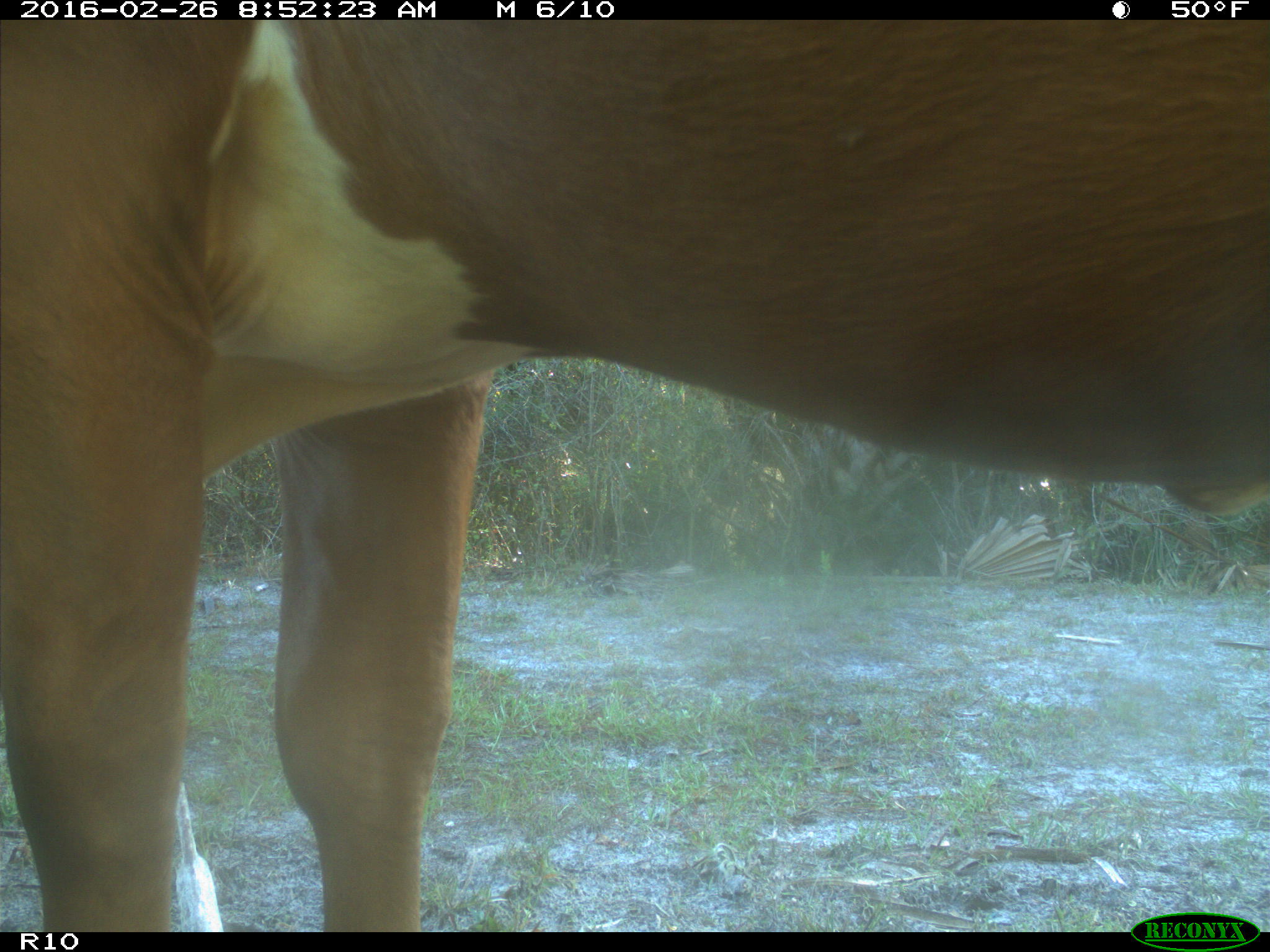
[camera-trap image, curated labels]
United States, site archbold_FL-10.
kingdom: Animalia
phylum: Chordata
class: Mammalia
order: Artiodactyla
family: Bovidae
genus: Bos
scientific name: Bos taurus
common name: domestic cow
Bos taurus (domestic cow).